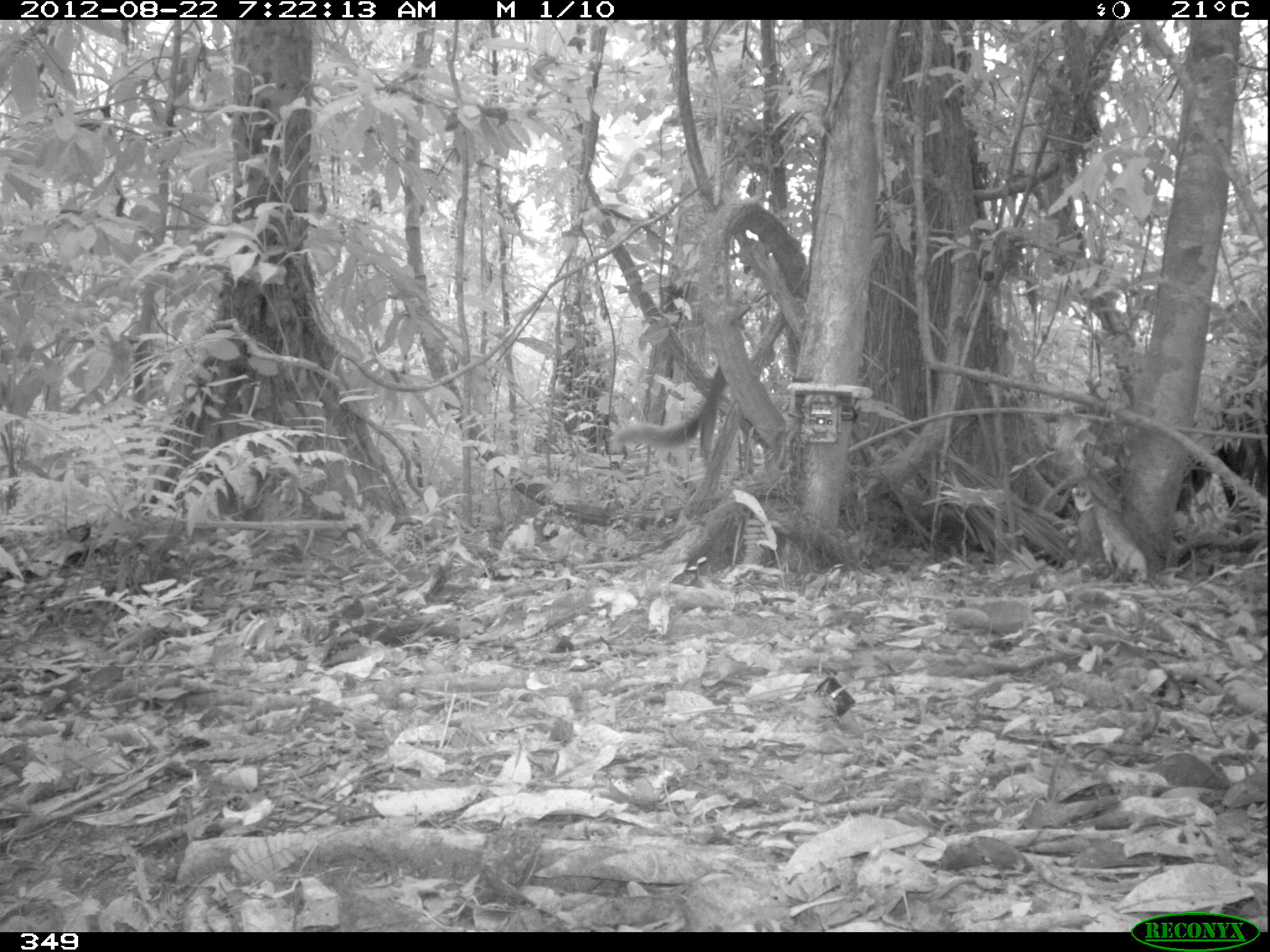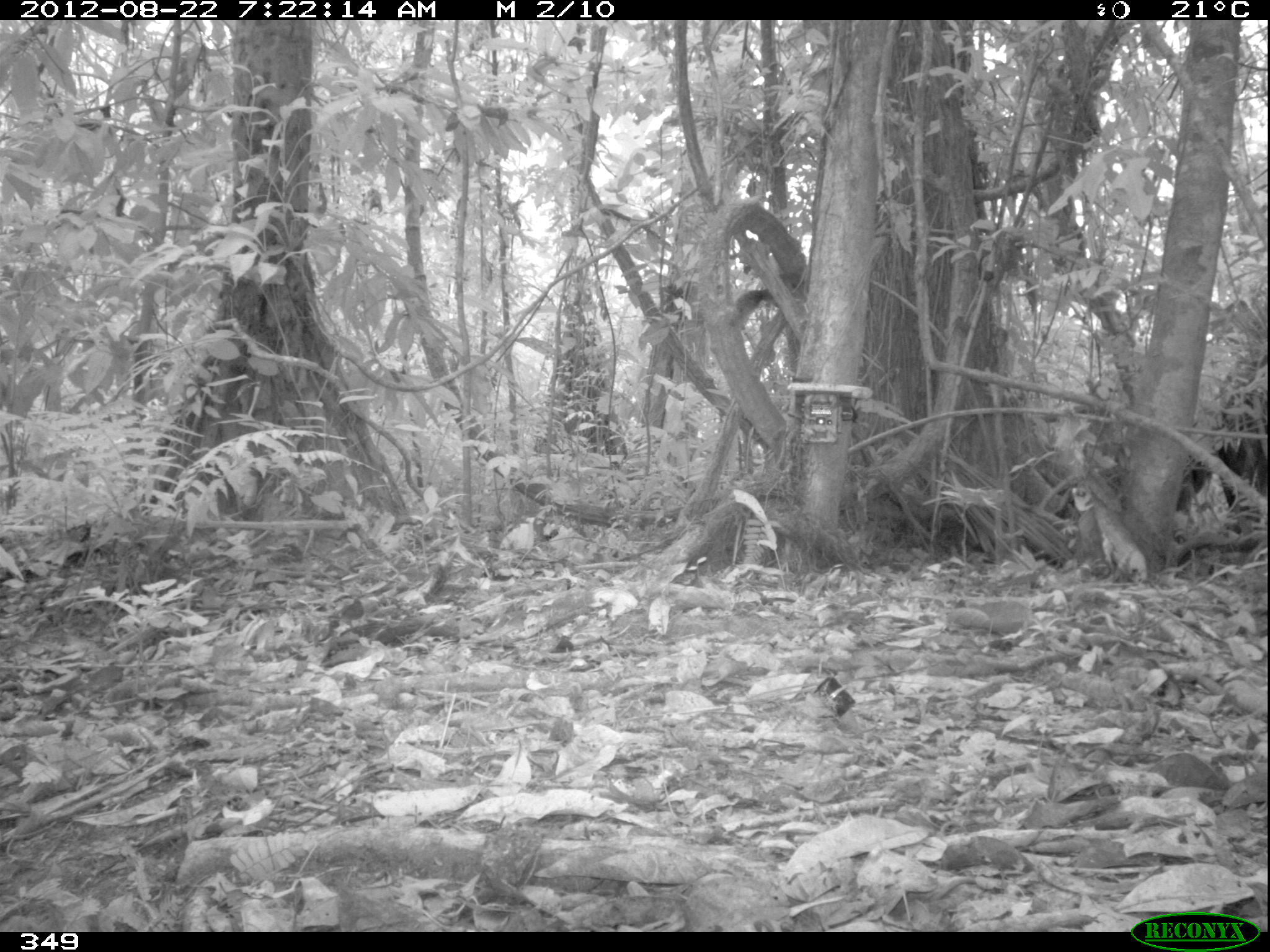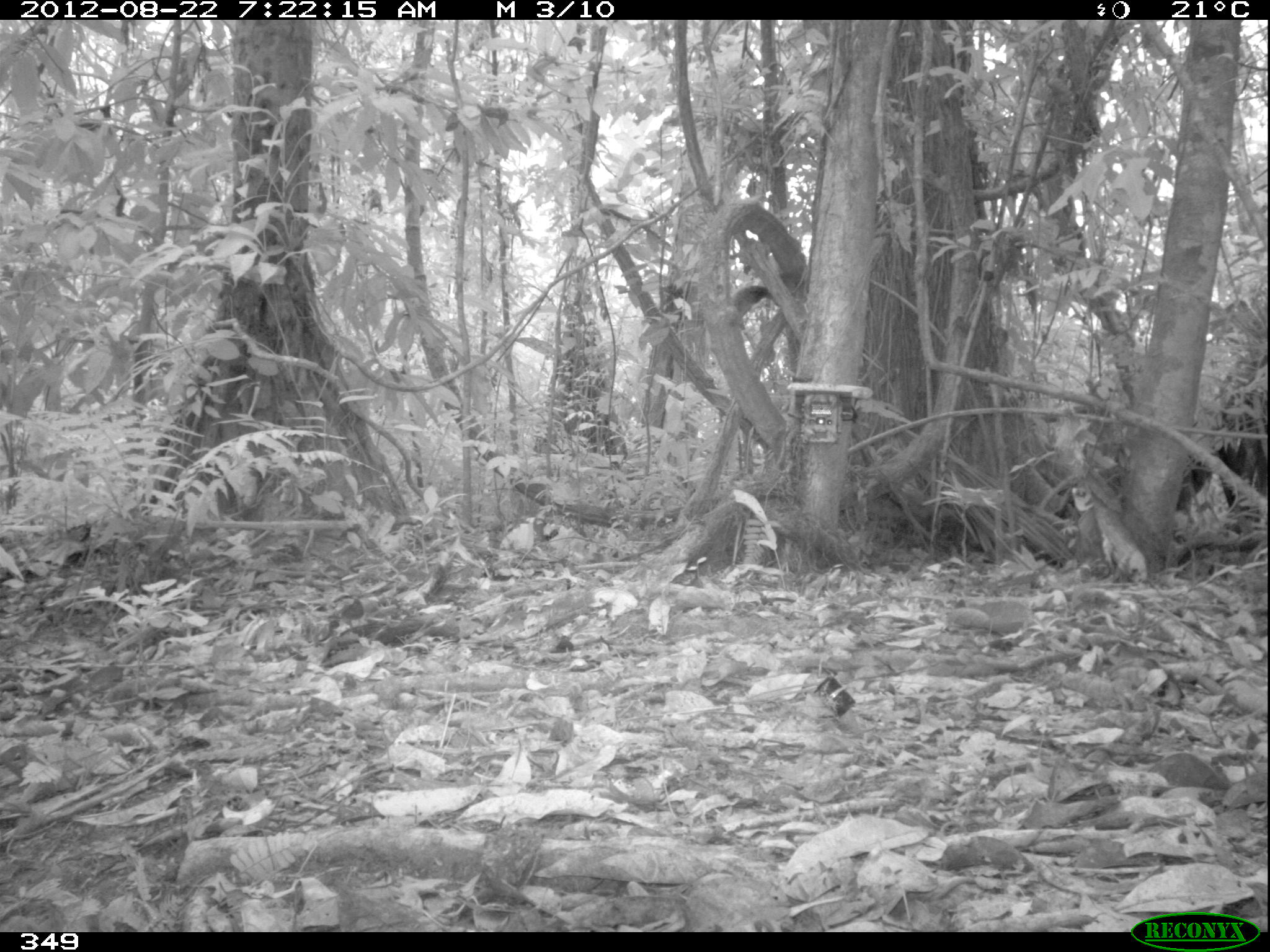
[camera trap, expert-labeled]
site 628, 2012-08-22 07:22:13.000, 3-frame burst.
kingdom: Animalia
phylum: Chordata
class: Mammalia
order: Rodentia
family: Sciuridae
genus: Sciurus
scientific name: Sciurus spadiceus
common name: southern amazon red squirrel